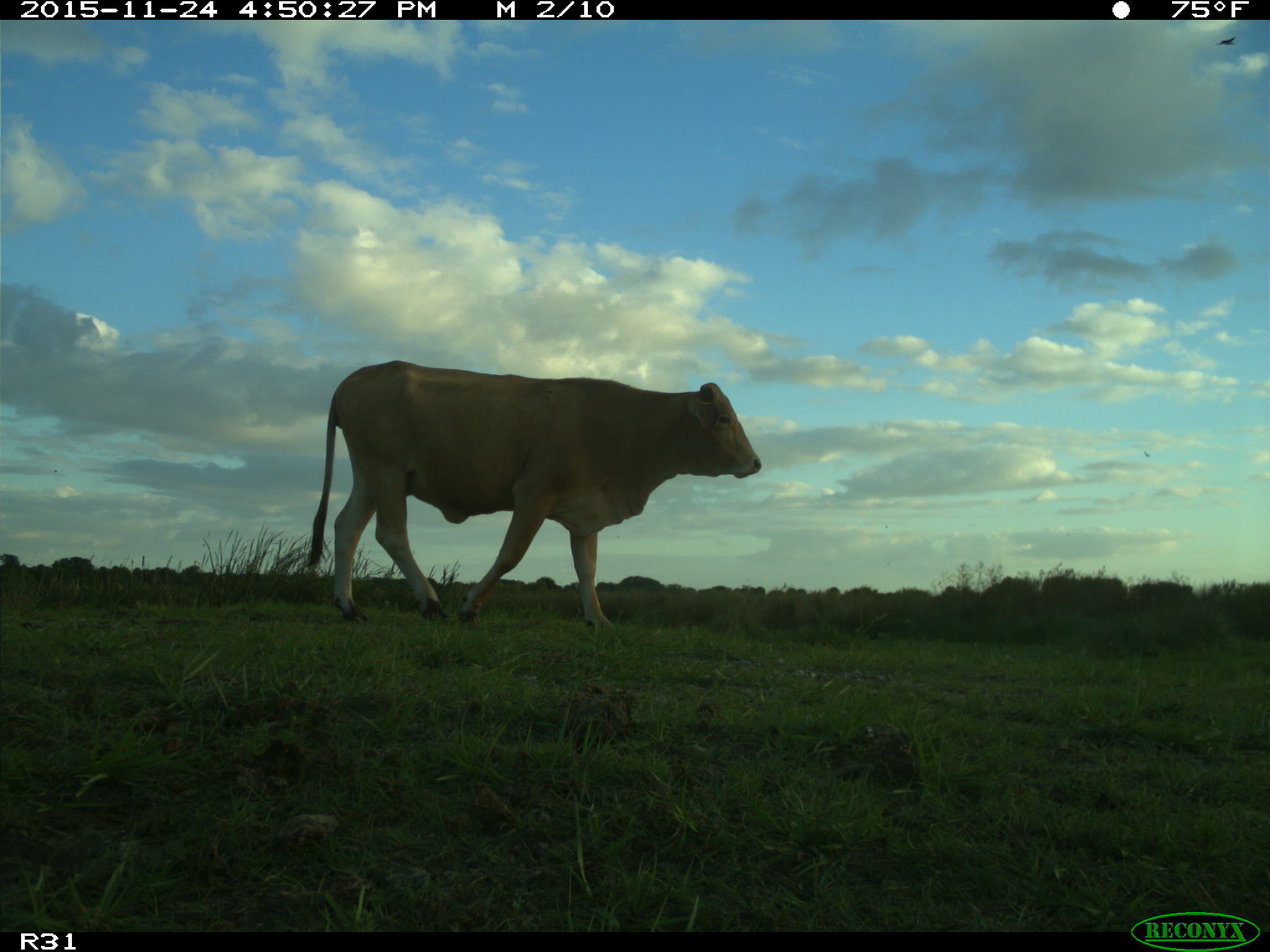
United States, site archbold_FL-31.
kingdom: Animalia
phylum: Chordata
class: Mammalia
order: Artiodactyla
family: Bovidae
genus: Bos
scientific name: Bos taurus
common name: domestic cow